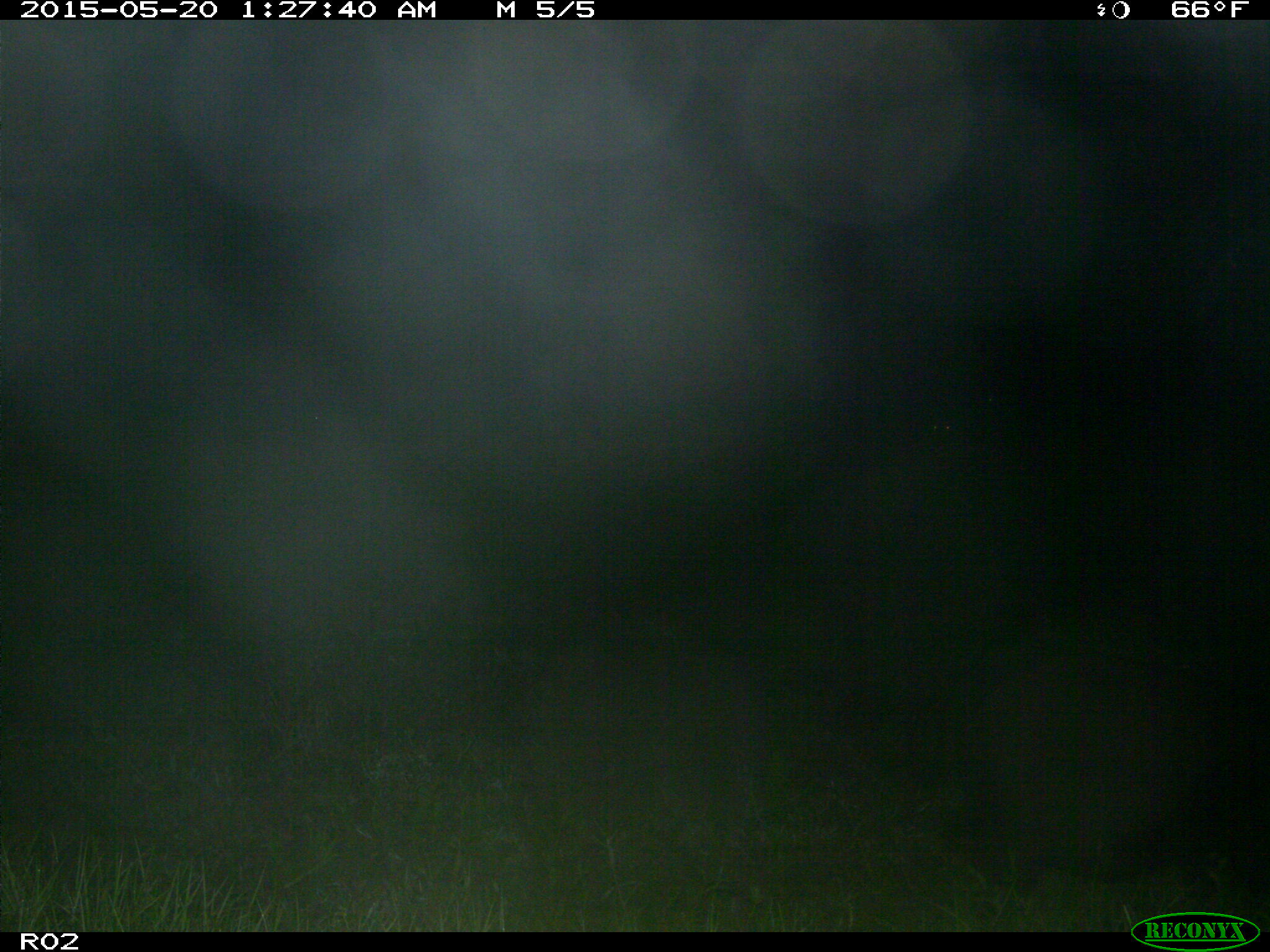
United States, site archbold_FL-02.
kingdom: Animalia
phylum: Chordata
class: Mammalia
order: Artiodactyla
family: Suidae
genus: Sus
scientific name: Sus scrofa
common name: wild boar